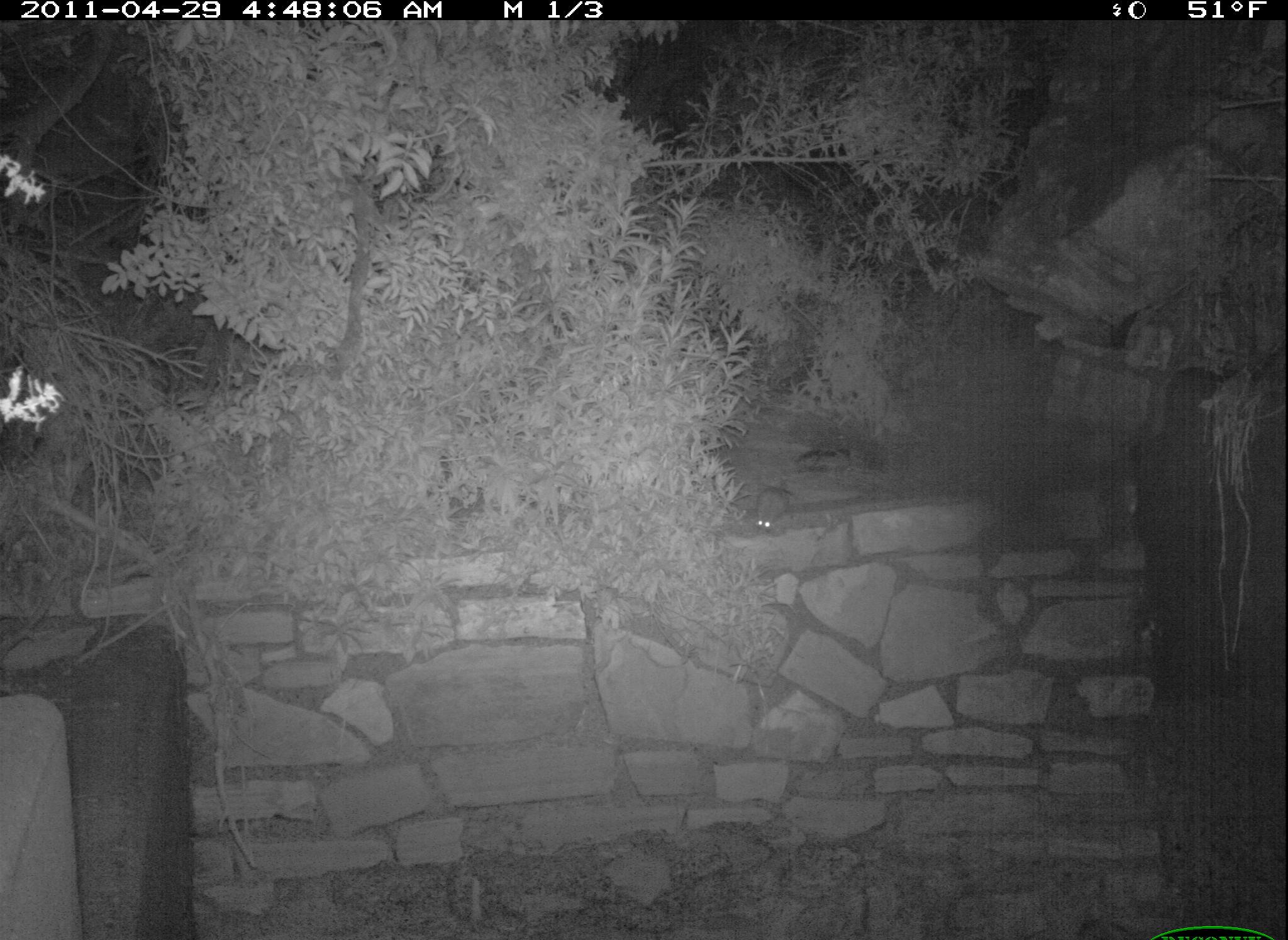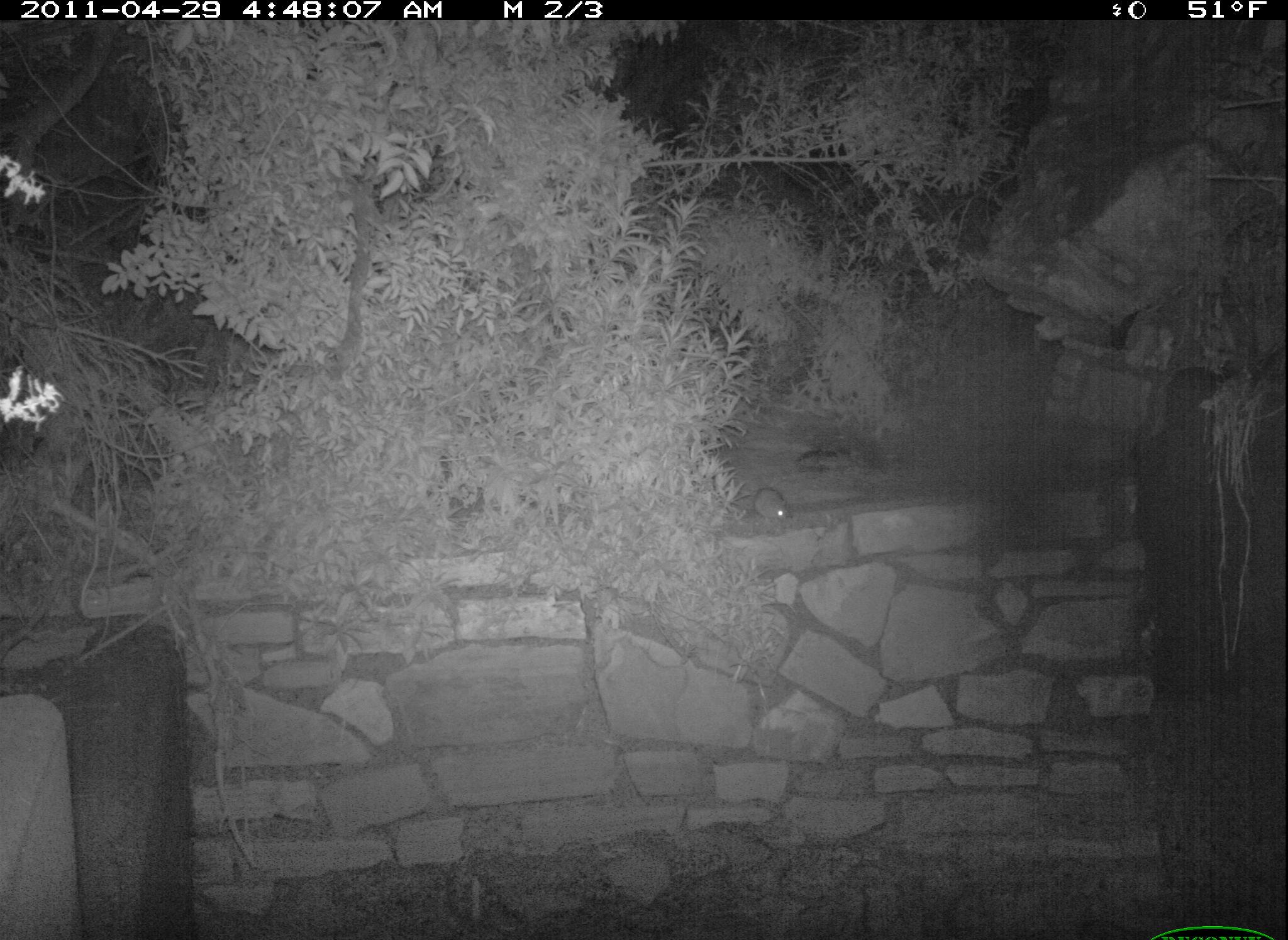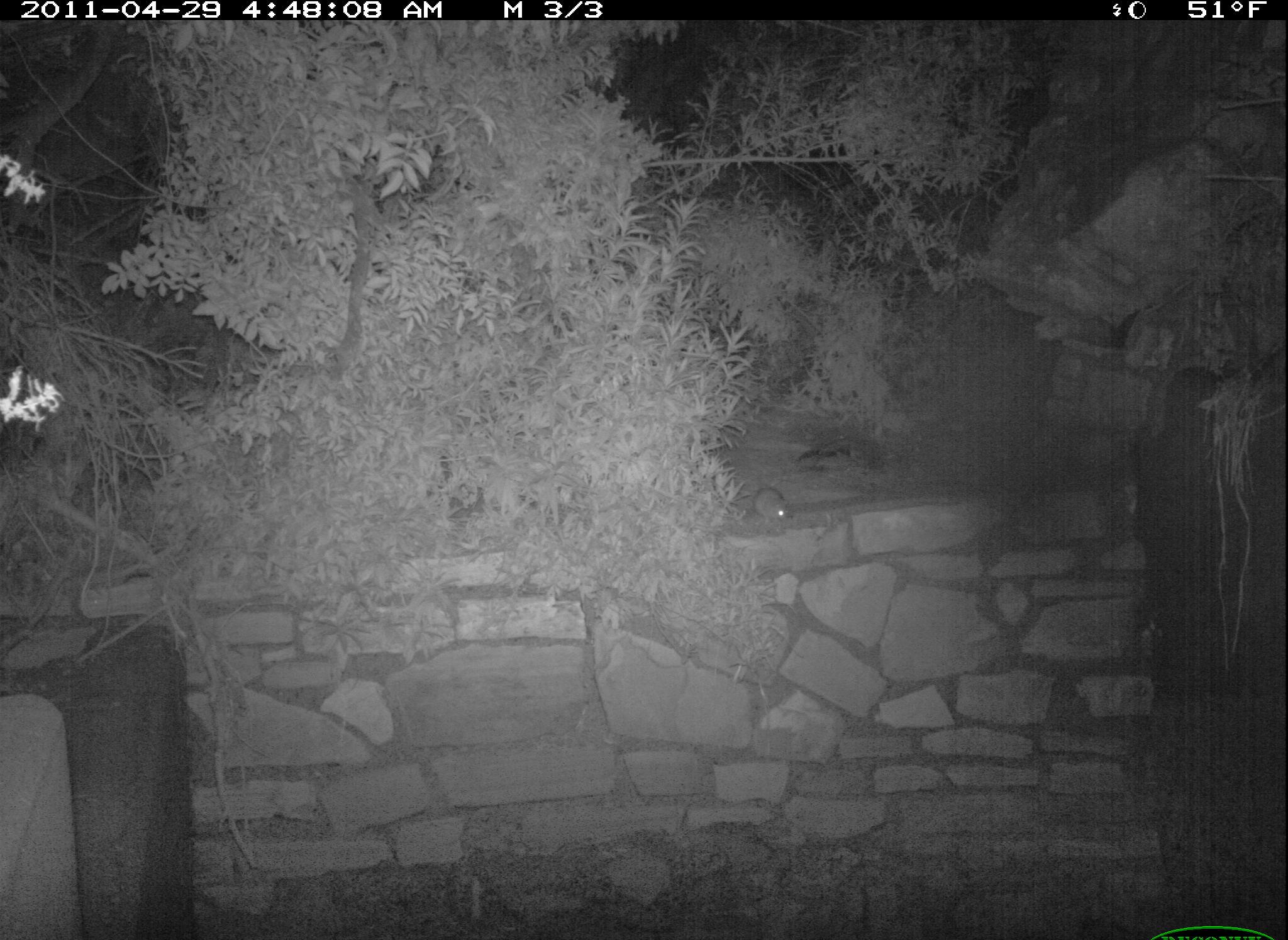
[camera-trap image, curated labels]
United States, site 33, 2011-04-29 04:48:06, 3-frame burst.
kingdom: Animalia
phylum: Chordata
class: Mammalia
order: Rodentia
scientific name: Rodentia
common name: rodent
Rodent (Rodentia).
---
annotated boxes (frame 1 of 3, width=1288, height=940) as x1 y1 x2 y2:
rodent: 749 478 808 538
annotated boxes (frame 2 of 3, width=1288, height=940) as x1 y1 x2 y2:
rodent: 744 483 805 530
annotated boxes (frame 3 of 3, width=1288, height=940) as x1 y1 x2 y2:
rodent: 741 477 807 538